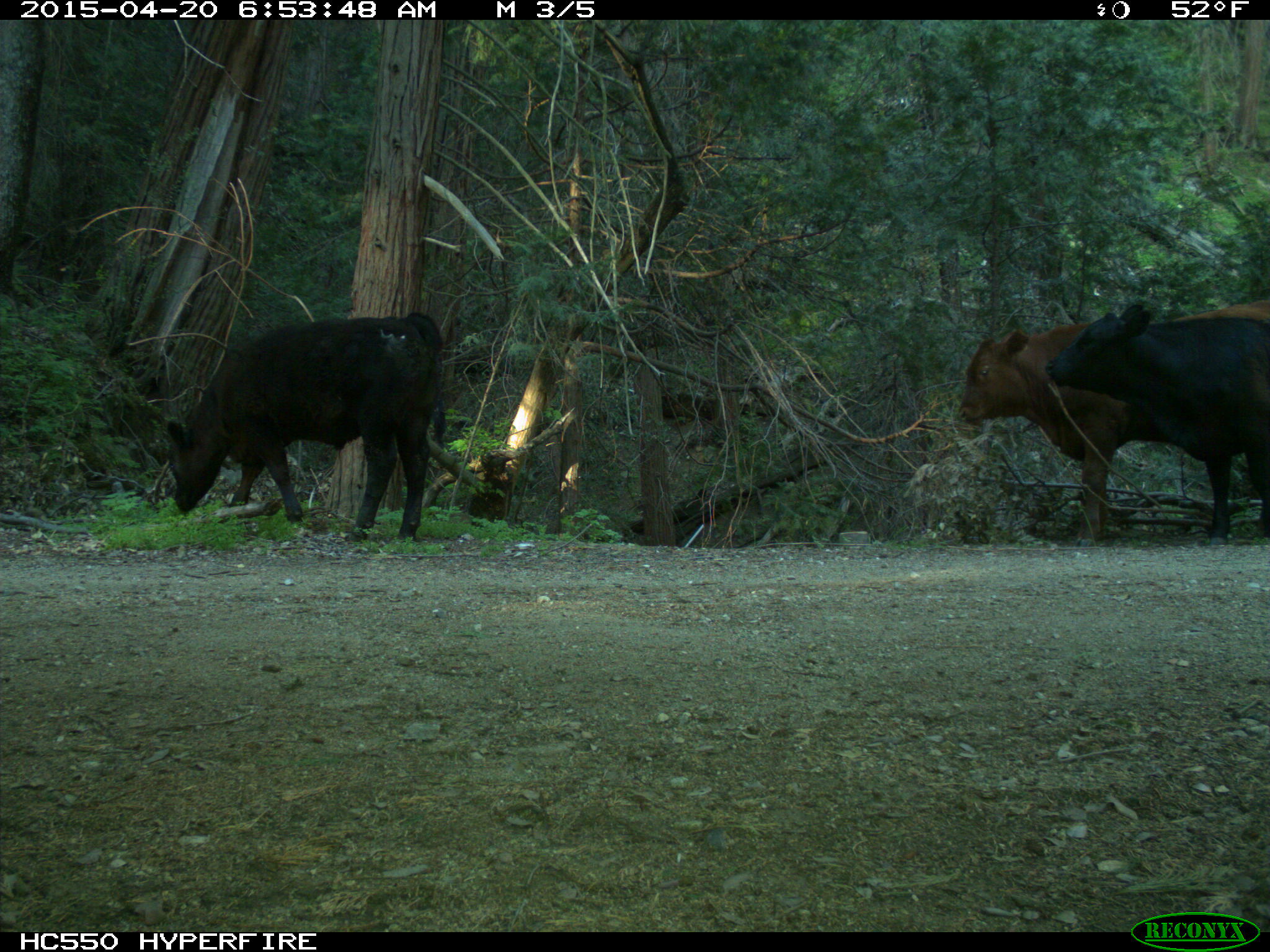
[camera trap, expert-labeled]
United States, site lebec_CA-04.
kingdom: Animalia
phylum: Chordata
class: Mammalia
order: Artiodactyla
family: Bovidae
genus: Bos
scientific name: Bos taurus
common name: domestic cow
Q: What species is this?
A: Bos taurus (domestic cow).